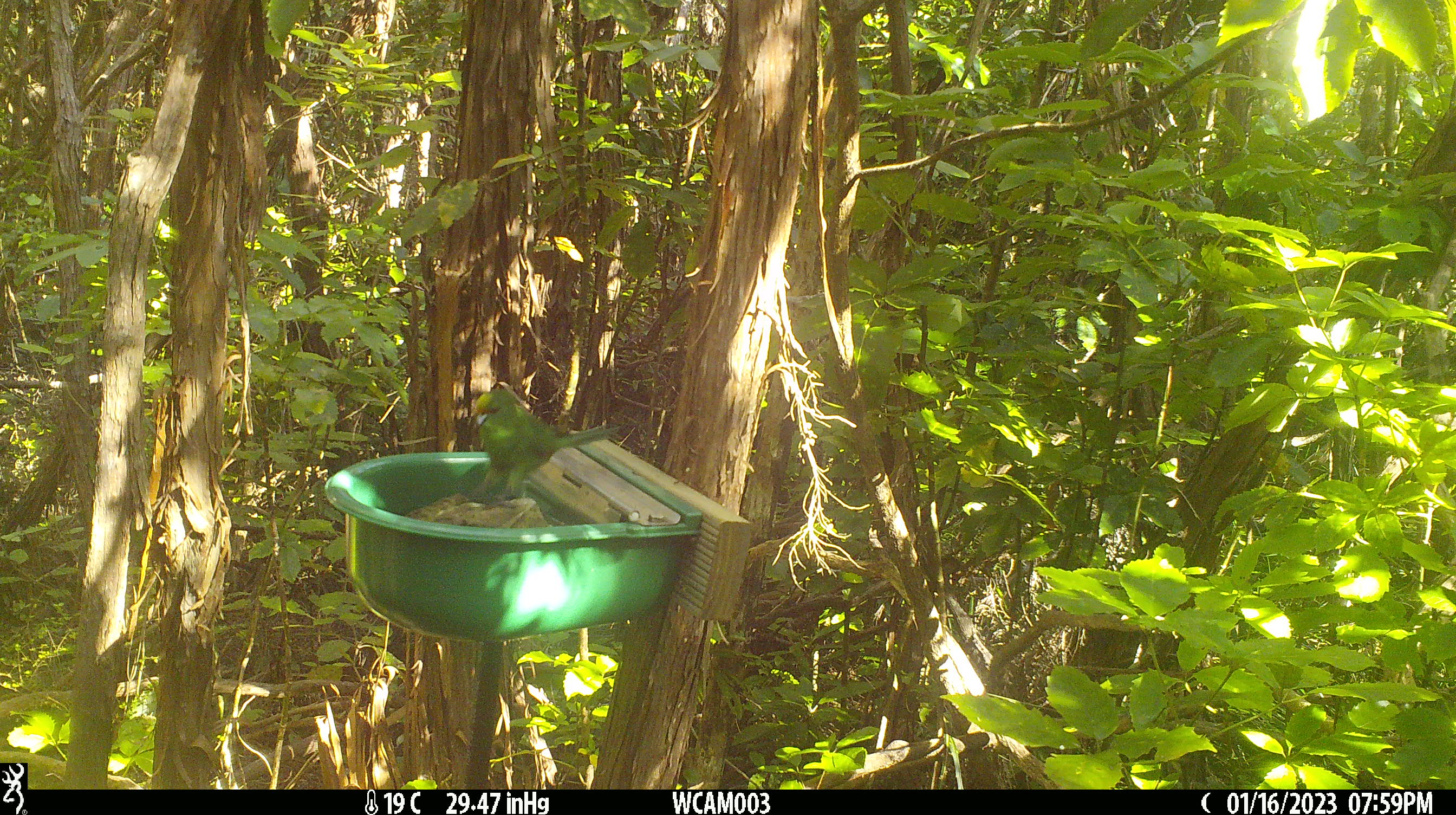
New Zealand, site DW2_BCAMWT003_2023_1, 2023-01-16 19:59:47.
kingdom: Animalia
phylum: Chordata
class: Aves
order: Psittaciformes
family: Psittaculidae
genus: Cyanoramphus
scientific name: Cyanoramphus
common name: parakeet